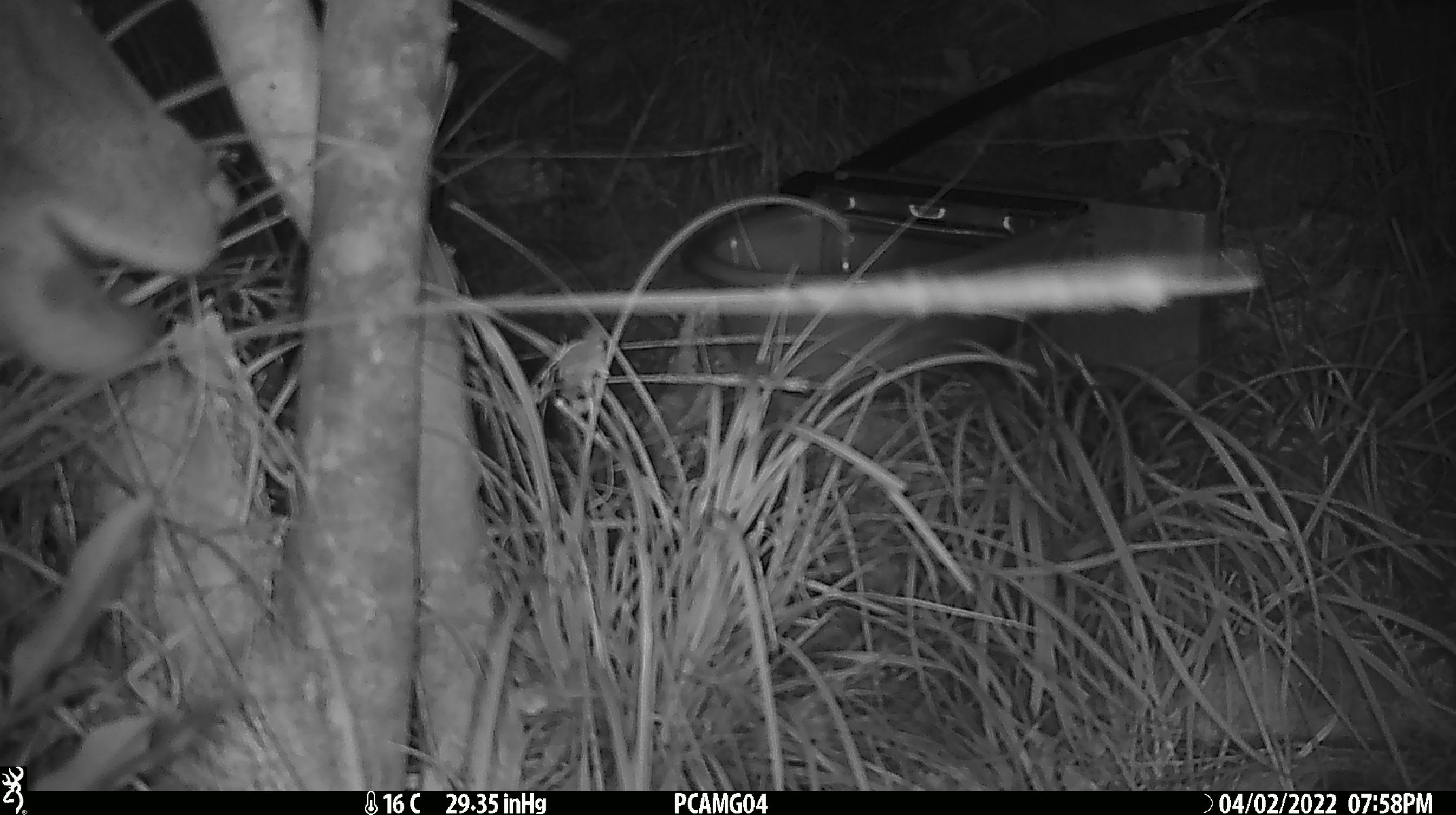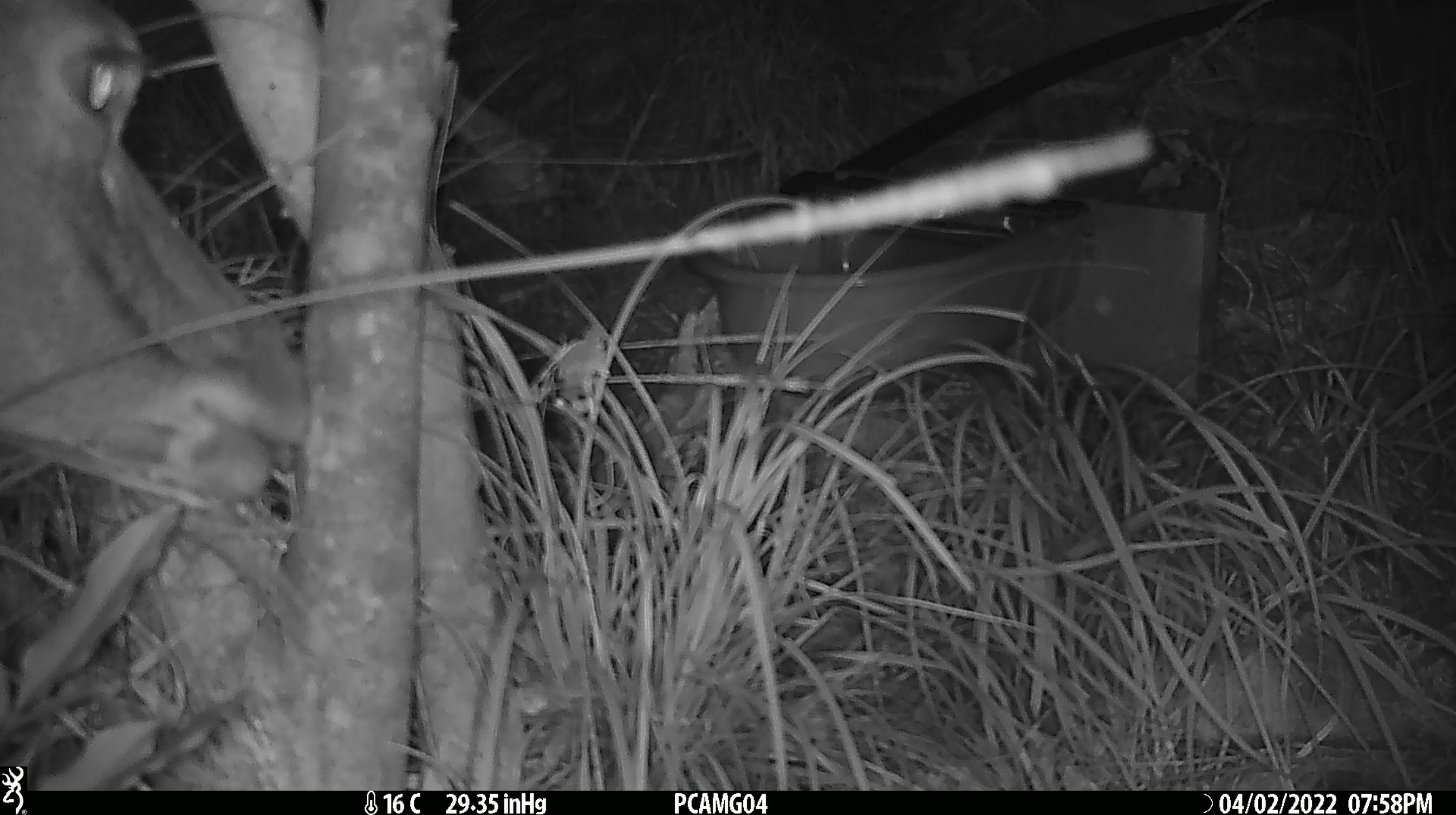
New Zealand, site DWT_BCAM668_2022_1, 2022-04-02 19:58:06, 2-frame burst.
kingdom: Animalia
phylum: Chordata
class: Mammalia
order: Artiodactyla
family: Cervidae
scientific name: Cervidae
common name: deer